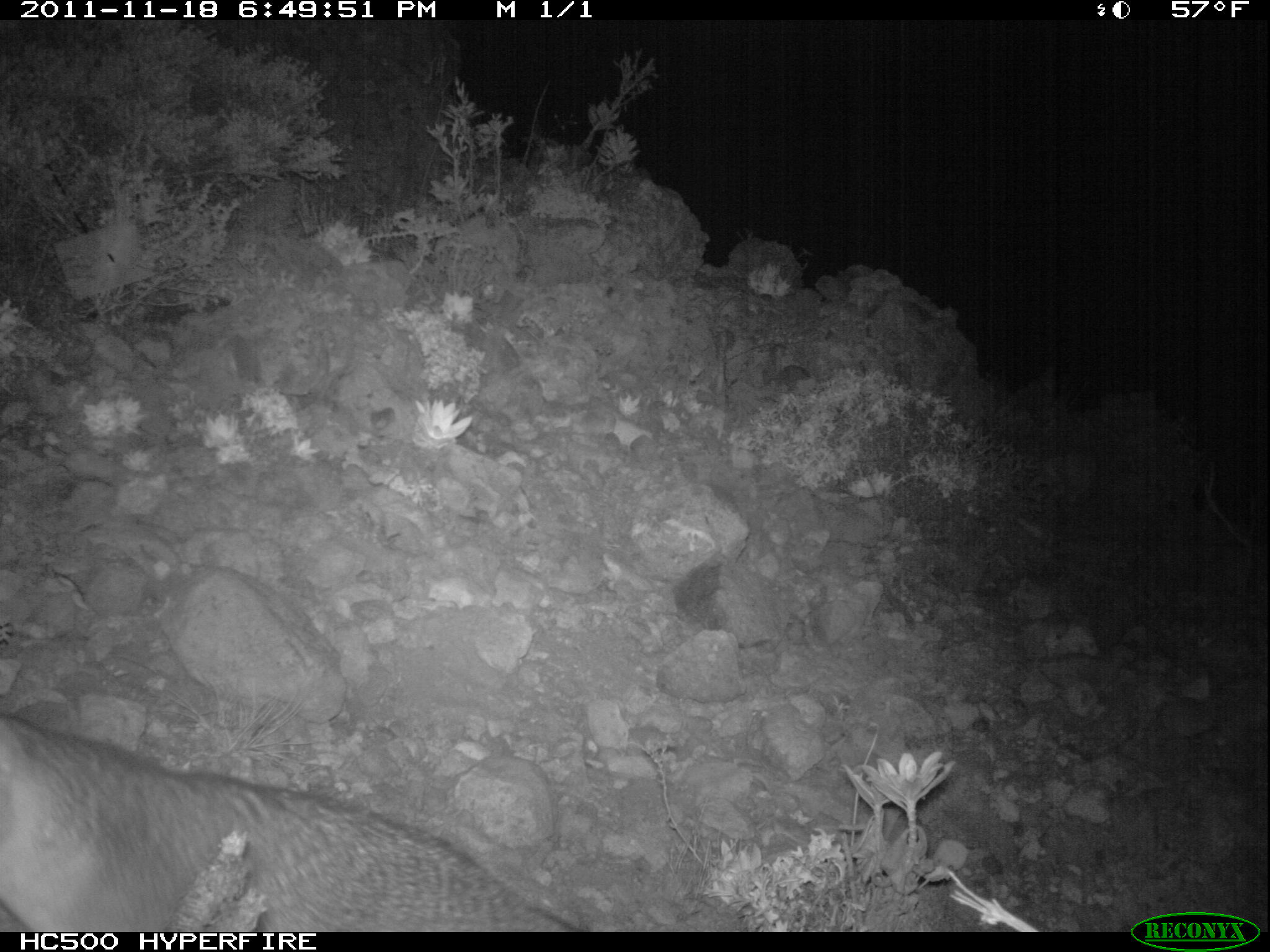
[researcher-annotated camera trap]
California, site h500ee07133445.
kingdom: Animalia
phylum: Chordata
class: Mammalia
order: Carnivora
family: Canidae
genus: Urocyon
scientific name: Urocyon littoralis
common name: island fox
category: fox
Fox (island fox) (Urocyon littoralis).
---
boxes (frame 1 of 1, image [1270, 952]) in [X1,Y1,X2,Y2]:
fox: [0,713,580,930]